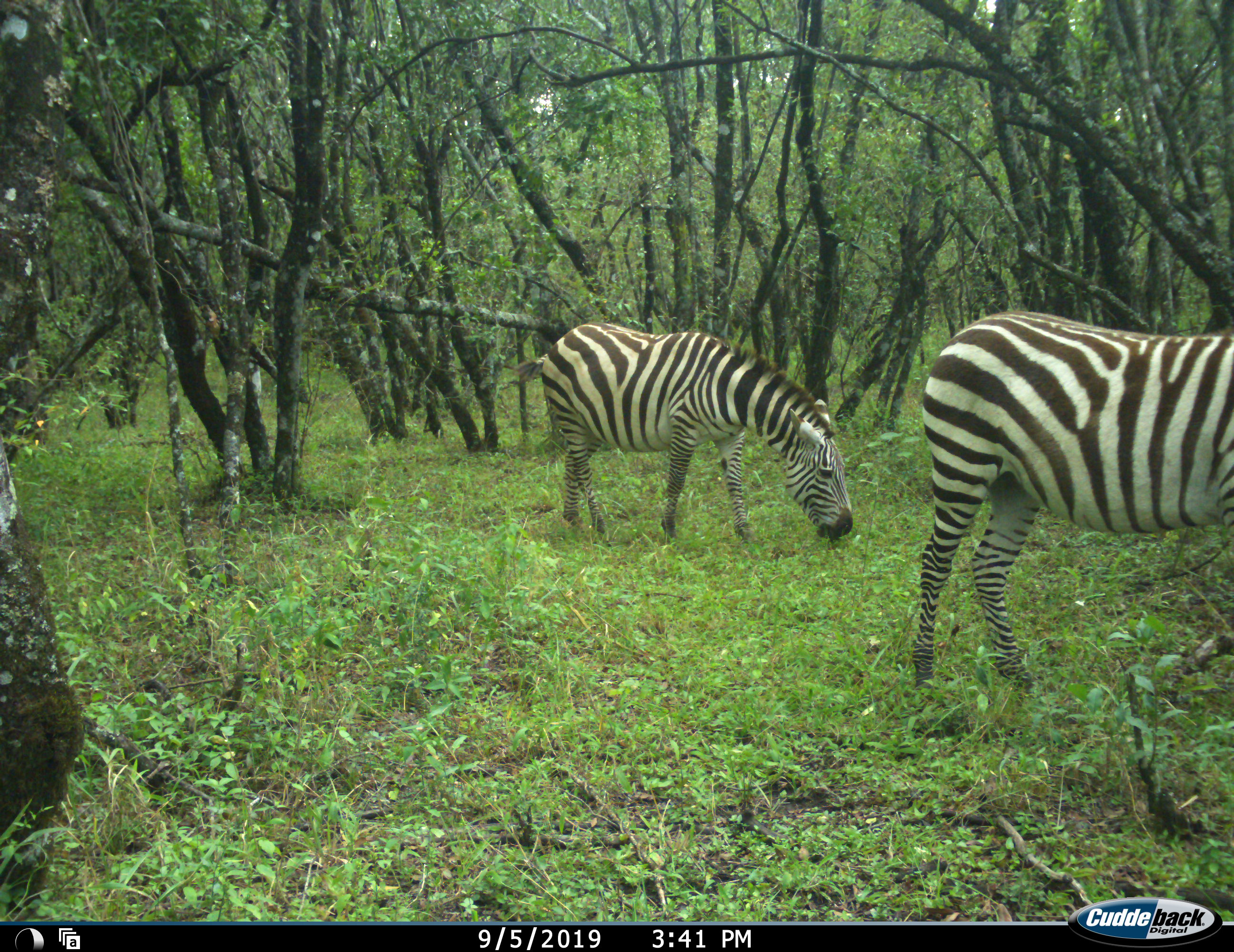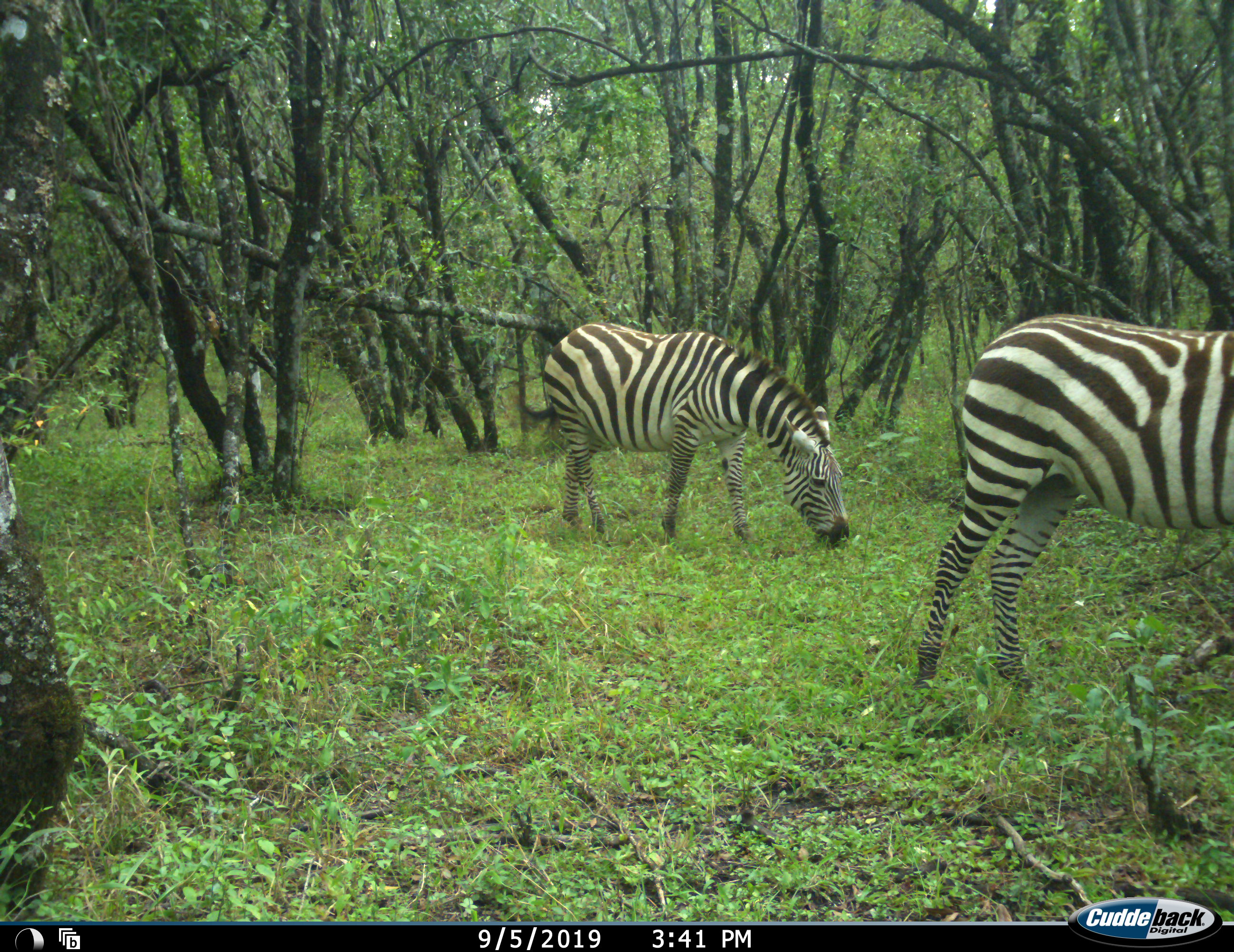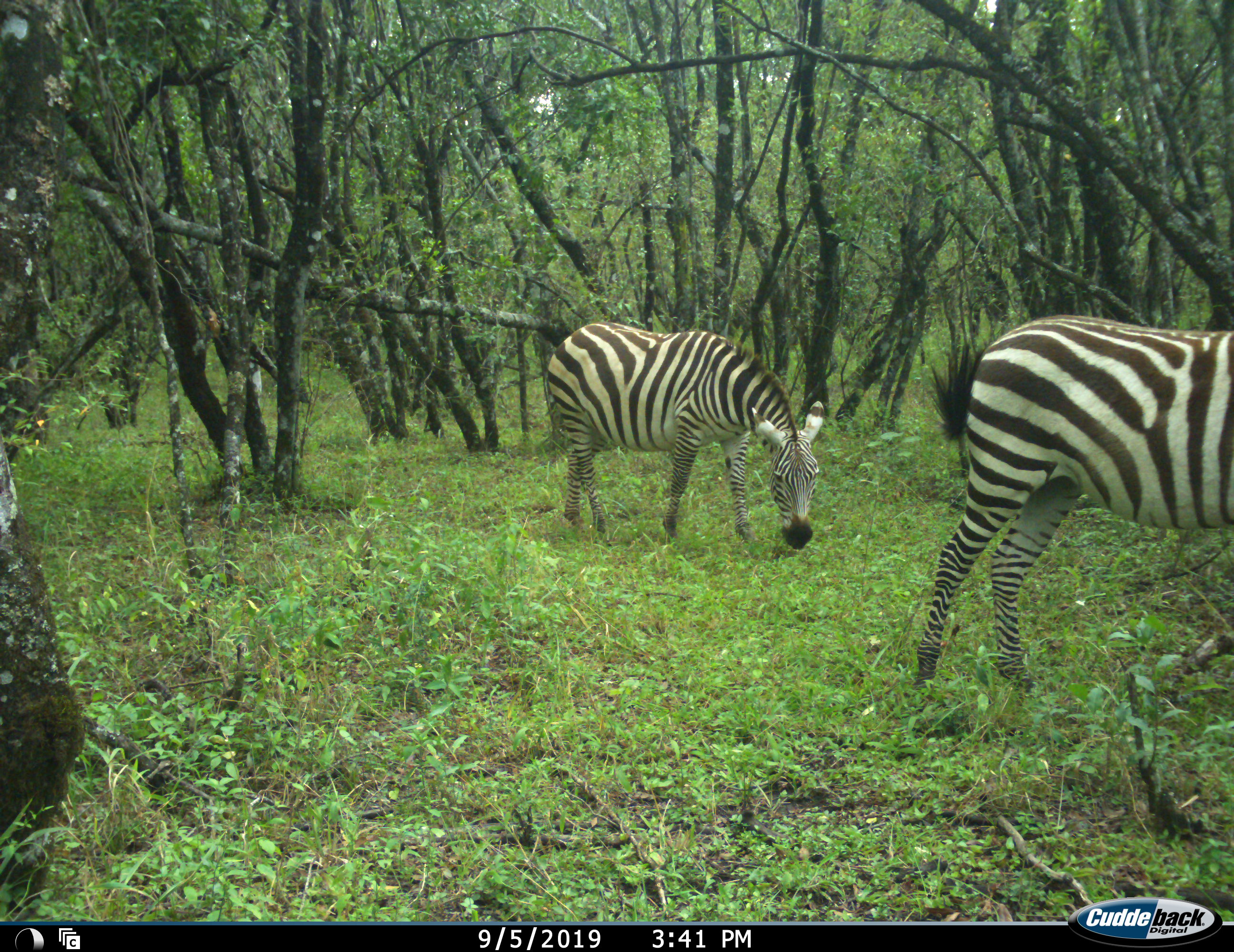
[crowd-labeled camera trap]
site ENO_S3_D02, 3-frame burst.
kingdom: Animalia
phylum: Chordata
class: Mammalia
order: Perissodactyla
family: Equidae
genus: Equus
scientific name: Equus quagga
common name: plains zebra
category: zebraplains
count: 2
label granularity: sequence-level